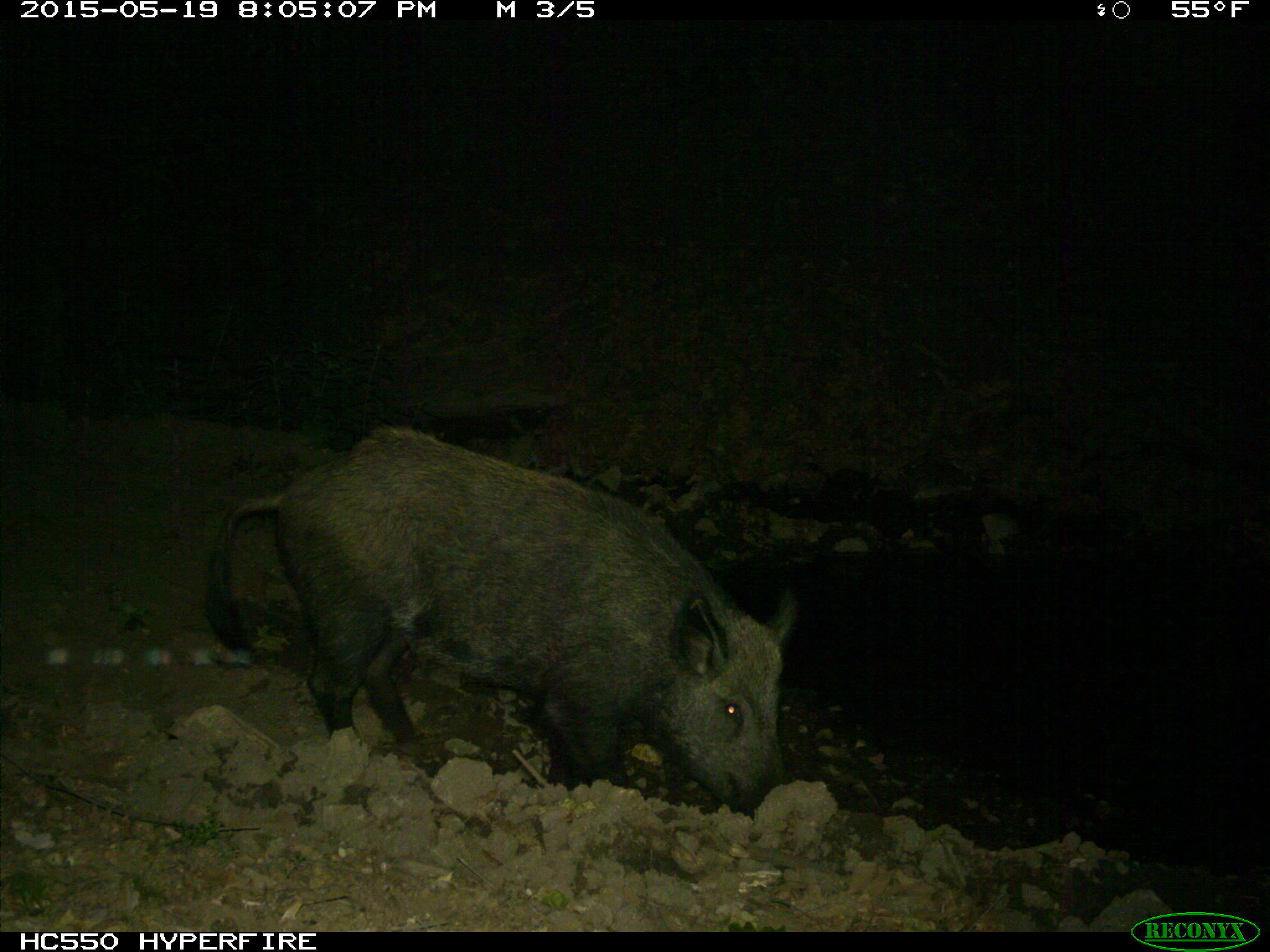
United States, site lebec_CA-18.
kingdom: Animalia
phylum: Chordata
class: Mammalia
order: Artiodactyla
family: Suidae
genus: Sus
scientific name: Sus scrofa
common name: wild boar